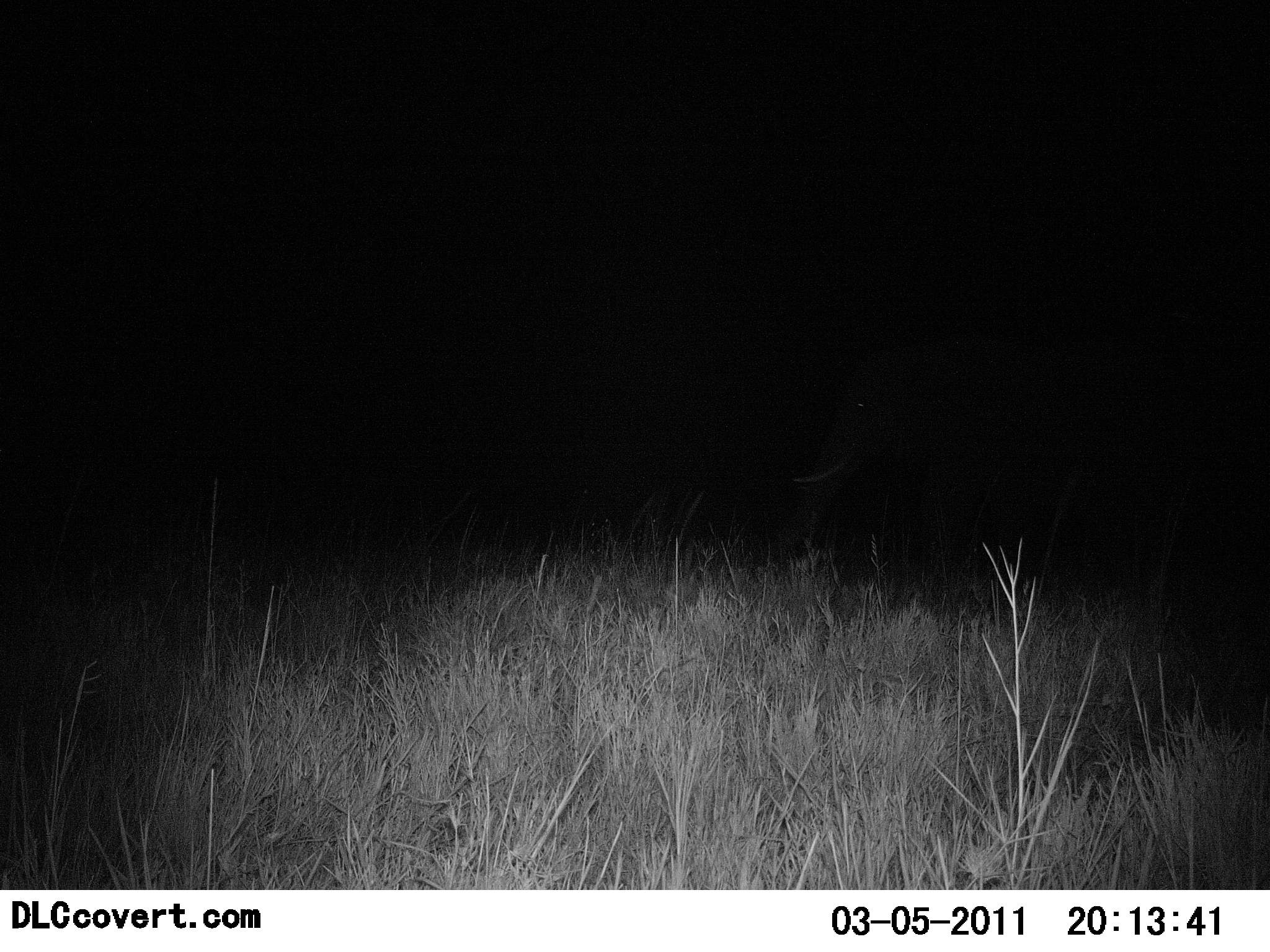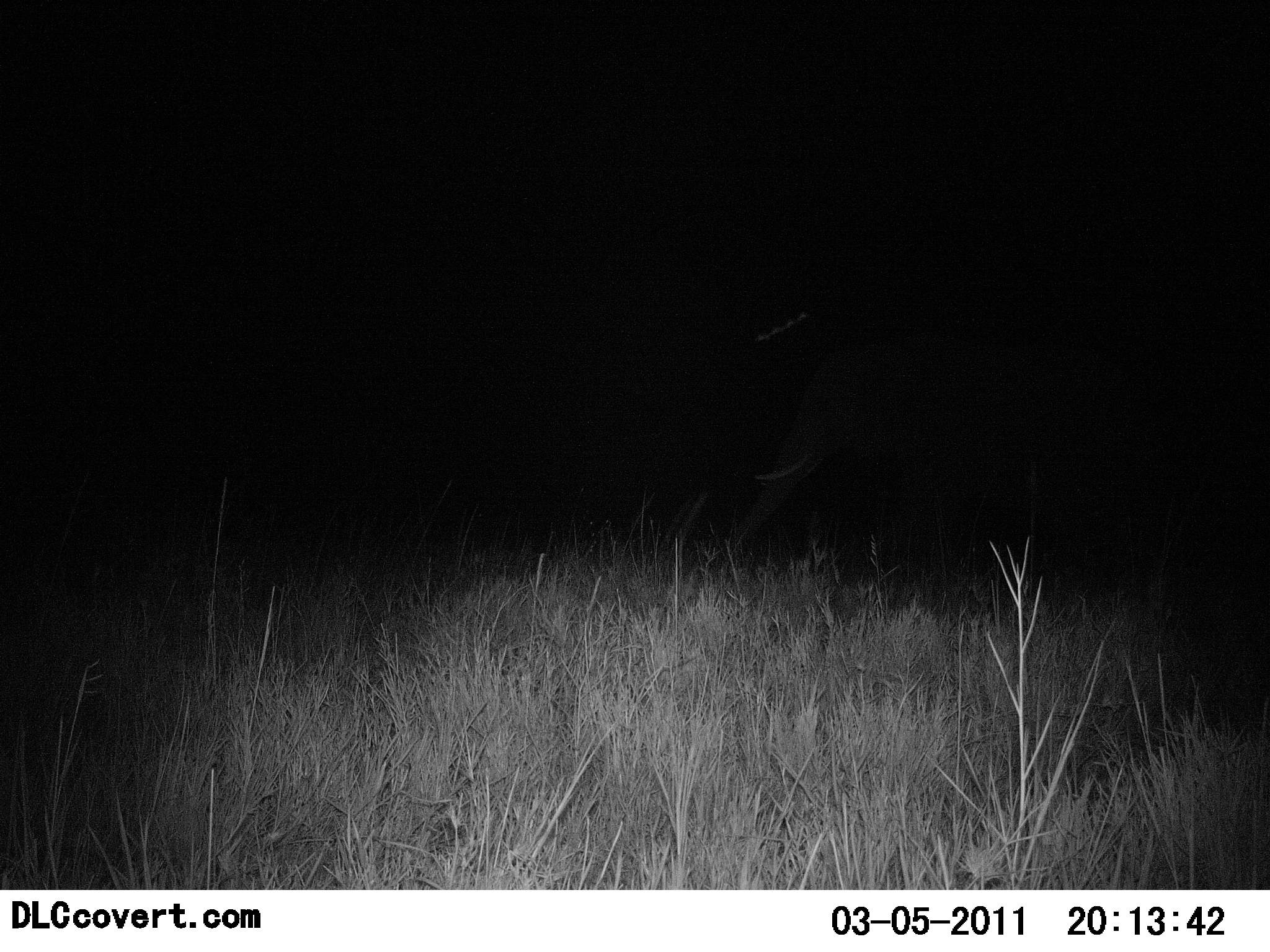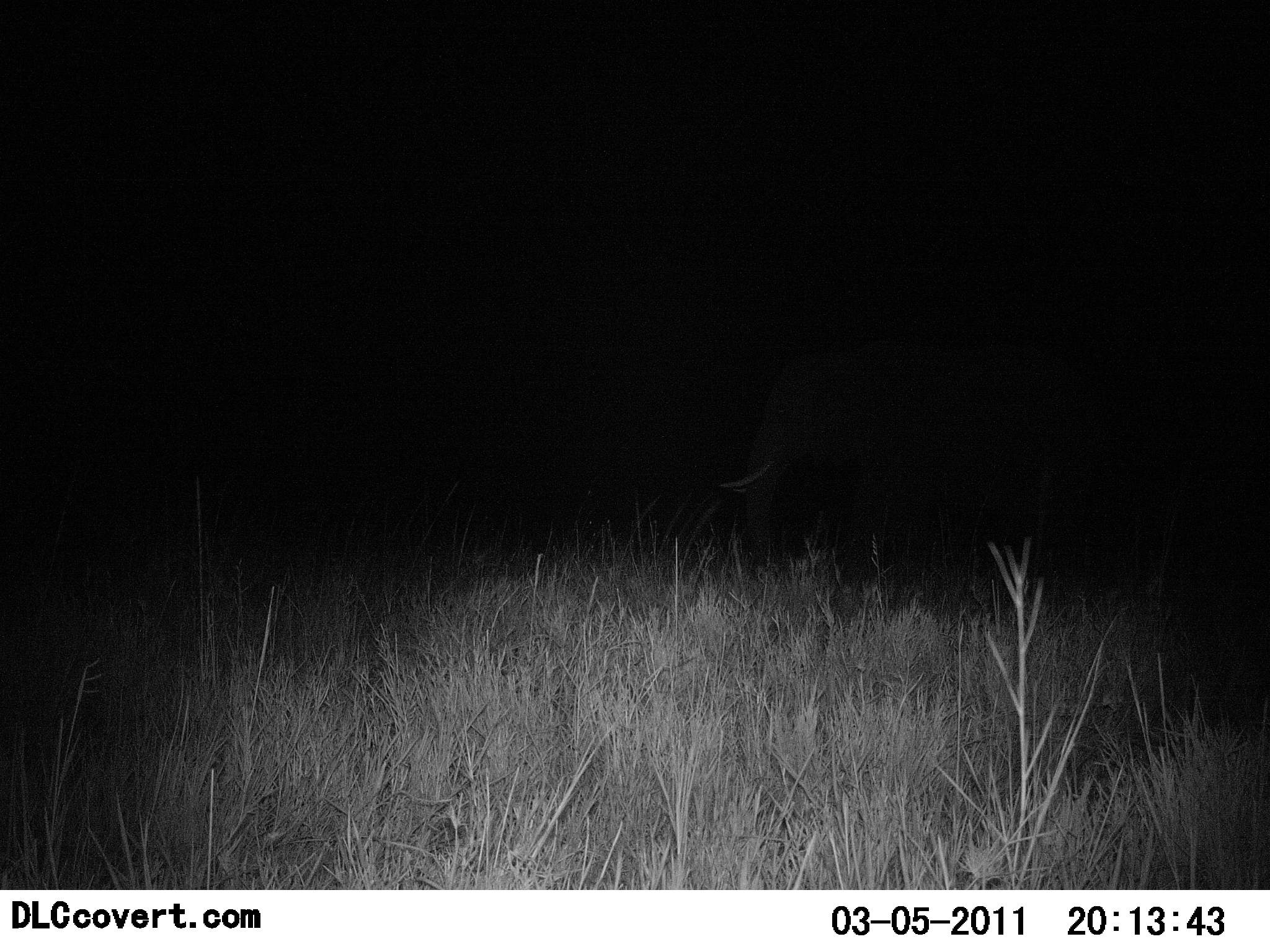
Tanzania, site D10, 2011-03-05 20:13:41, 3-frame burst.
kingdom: Animalia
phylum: Chordata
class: Mammalia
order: Proboscidea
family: Elephantidae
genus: Loxodonta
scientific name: Loxodonta africana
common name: african bush elephant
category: elephant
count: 1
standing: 14%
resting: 0%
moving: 93%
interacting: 0%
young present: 0%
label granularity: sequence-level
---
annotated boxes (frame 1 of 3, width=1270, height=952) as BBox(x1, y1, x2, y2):
animal: BBox(775, 325, 1270, 639)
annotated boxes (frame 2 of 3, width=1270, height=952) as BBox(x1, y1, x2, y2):
animal: BBox(716, 330, 1254, 612)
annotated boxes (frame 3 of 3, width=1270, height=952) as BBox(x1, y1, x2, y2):
animal: BBox(721, 341, 1130, 607)